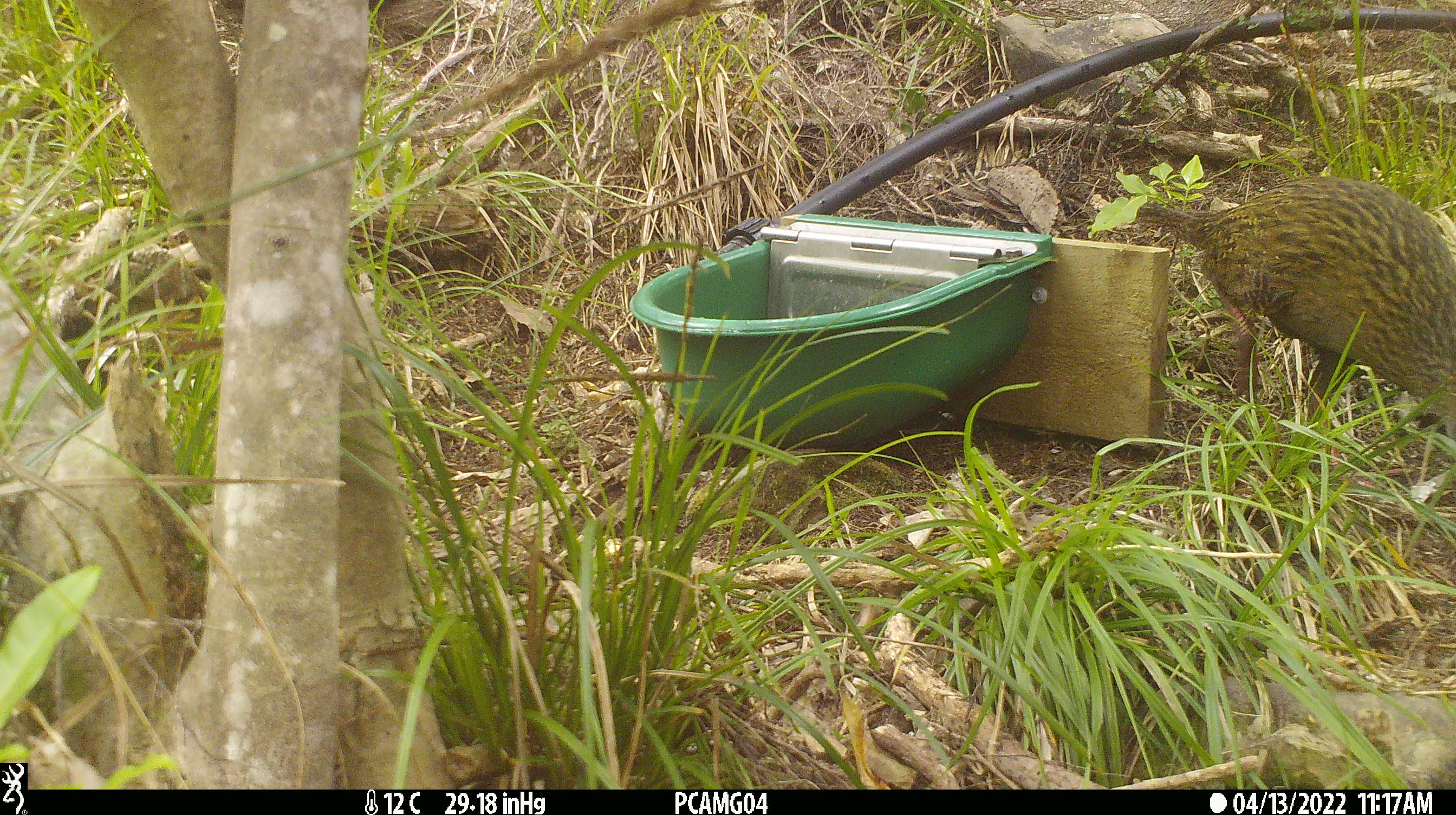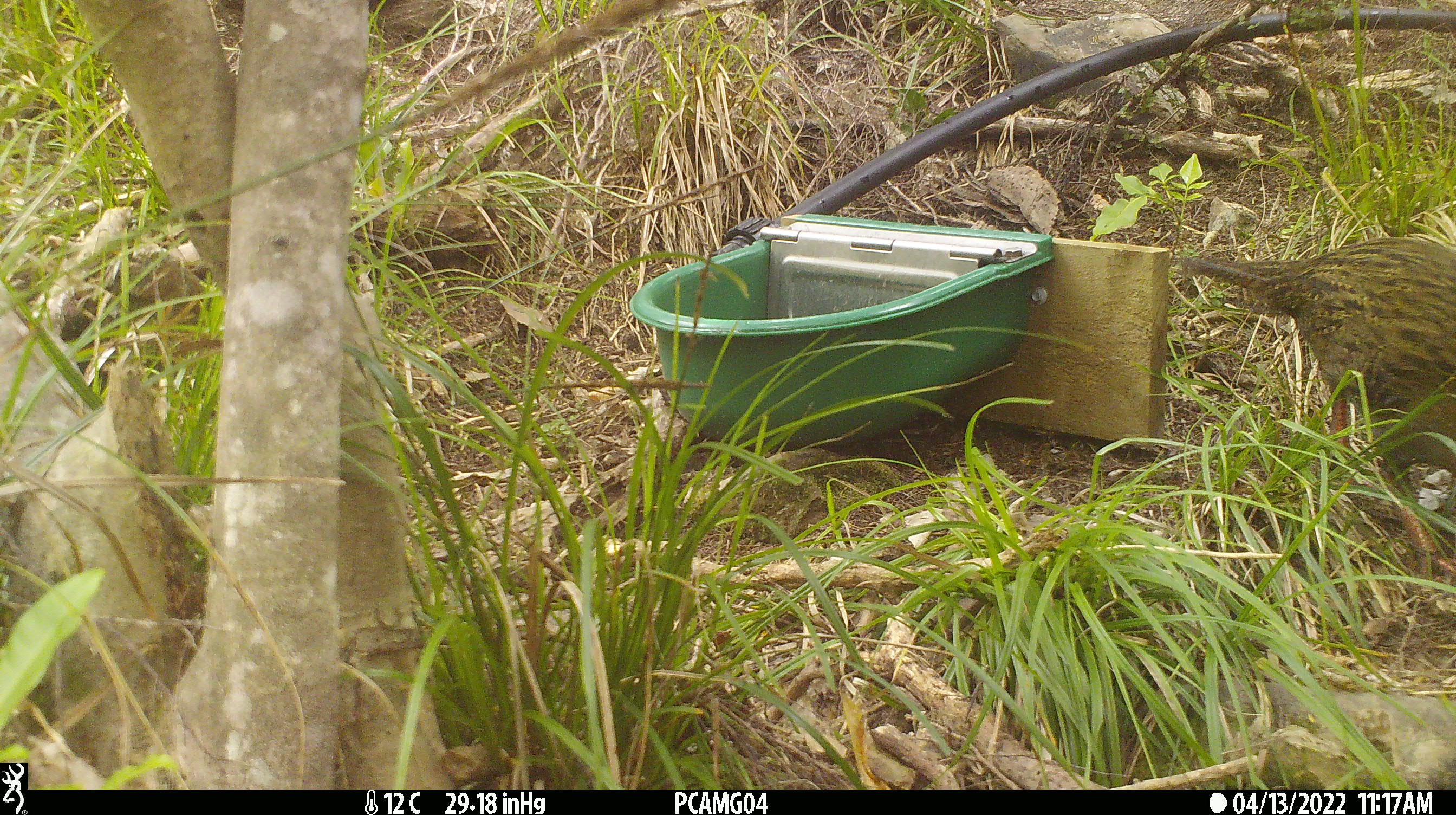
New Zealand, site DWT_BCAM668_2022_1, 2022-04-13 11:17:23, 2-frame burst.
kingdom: Animalia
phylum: Chordata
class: Aves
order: Gruiformes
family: Rallidae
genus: Gallirallus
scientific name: Gallirallus australis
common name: weka